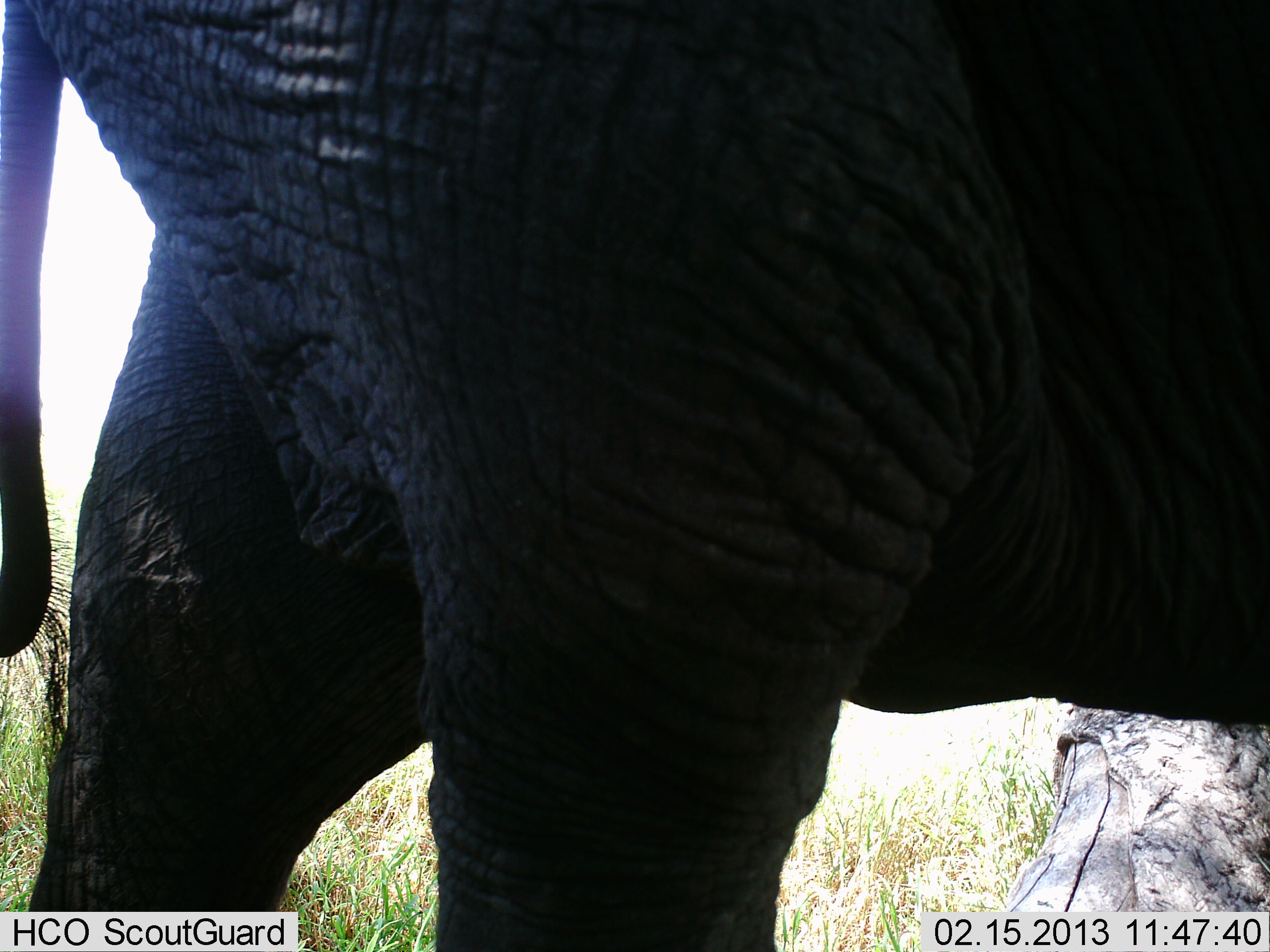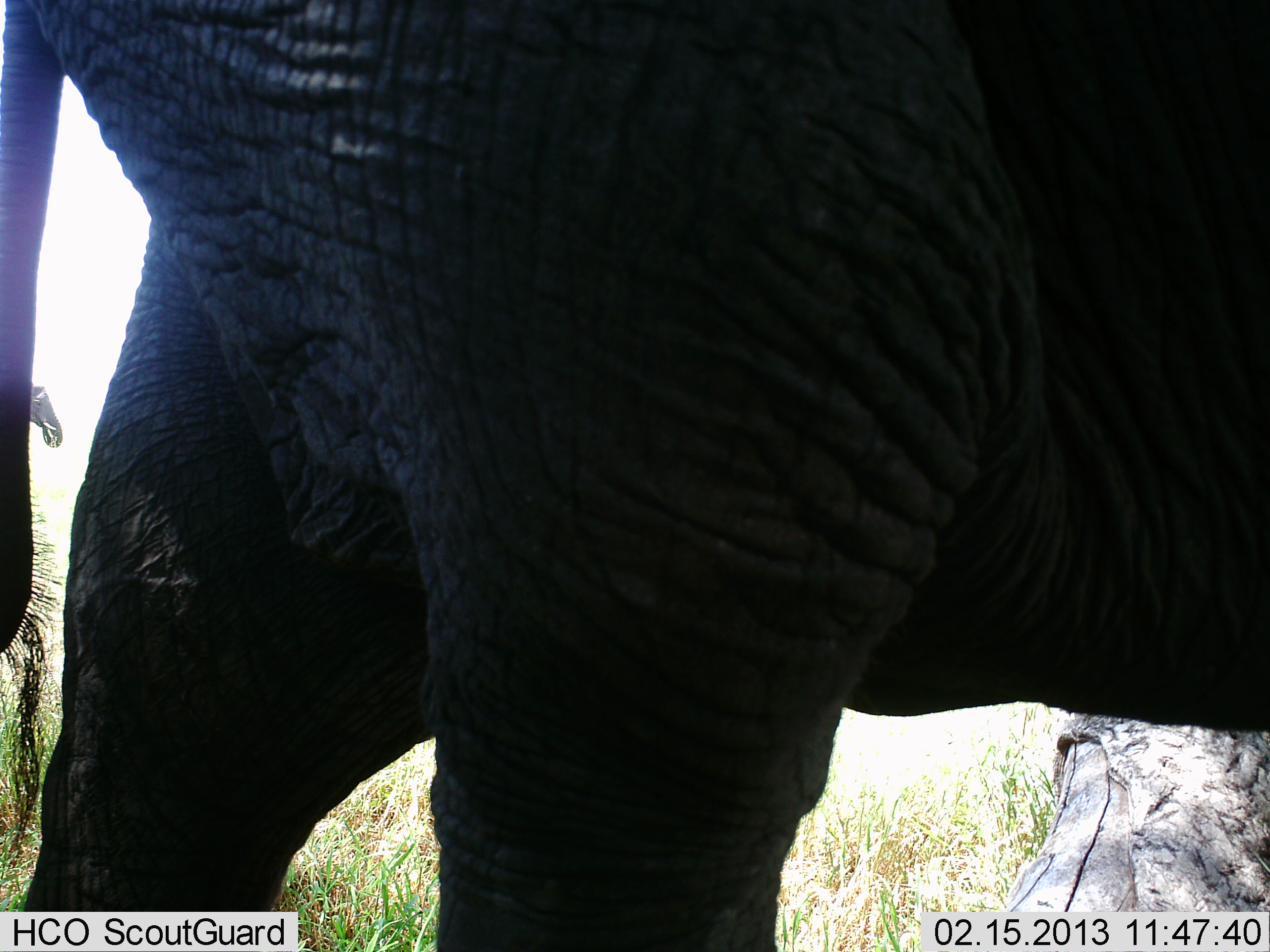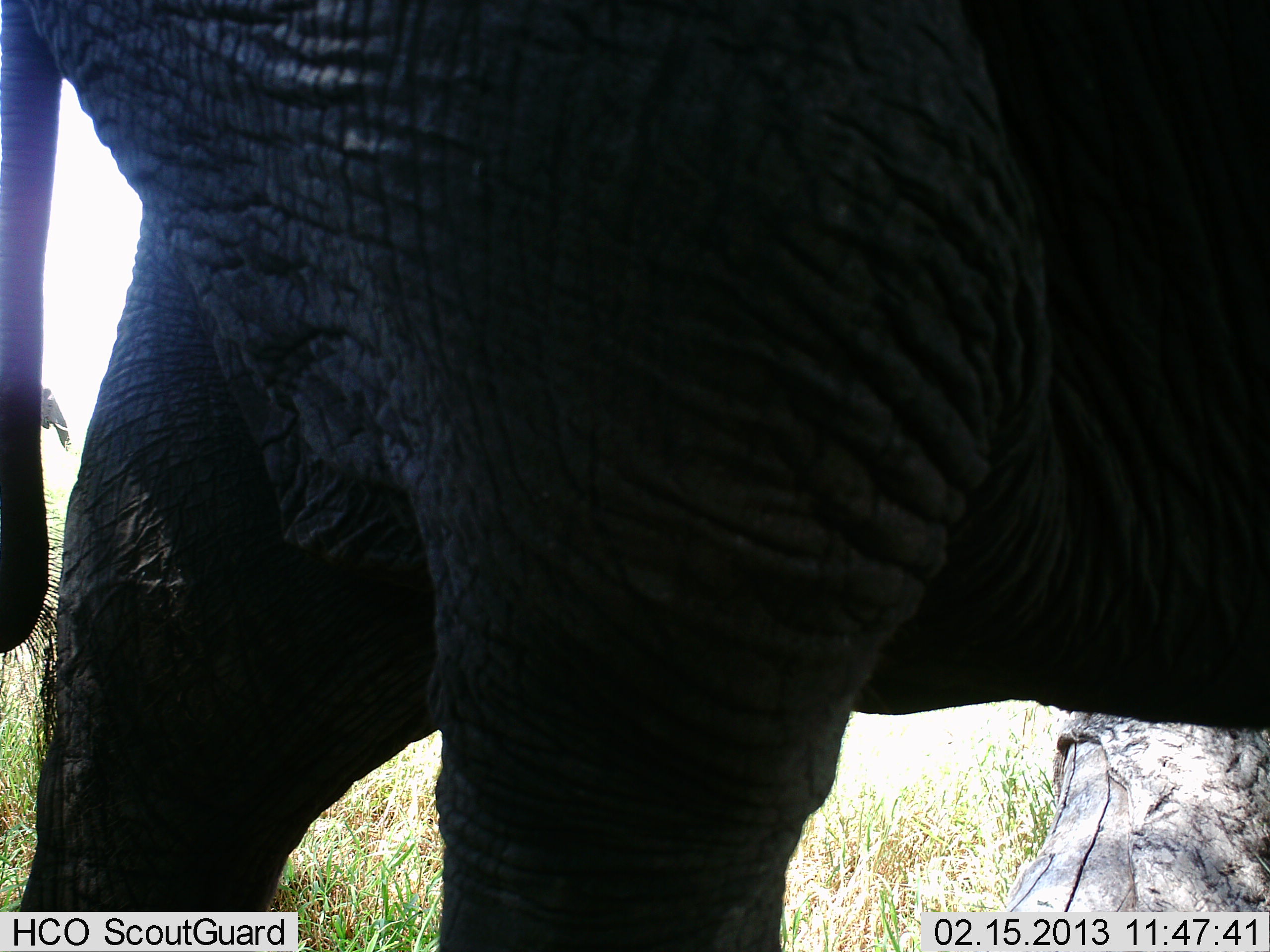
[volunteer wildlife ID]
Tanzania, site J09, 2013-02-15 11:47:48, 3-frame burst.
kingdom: Animalia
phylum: Chordata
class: Mammalia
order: Proboscidea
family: Elephantidae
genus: Loxodonta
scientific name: Loxodonta africana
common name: african bush elephant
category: elephant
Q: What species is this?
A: Elephant (african bush elephant) (Loxodonta africana).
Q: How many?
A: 1.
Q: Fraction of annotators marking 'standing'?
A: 90%.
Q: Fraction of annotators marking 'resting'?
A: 0%.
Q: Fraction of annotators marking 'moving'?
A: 5%.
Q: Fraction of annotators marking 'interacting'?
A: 0%.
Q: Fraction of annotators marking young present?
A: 0%.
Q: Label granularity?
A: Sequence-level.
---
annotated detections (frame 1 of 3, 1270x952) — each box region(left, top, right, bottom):
animal: region(0, 0, 1270, 952)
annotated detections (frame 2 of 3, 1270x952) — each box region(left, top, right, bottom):
animal: region(0, 0, 1270, 952)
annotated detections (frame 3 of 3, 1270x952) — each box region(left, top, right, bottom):
animal: region(0, 0, 1270, 952)